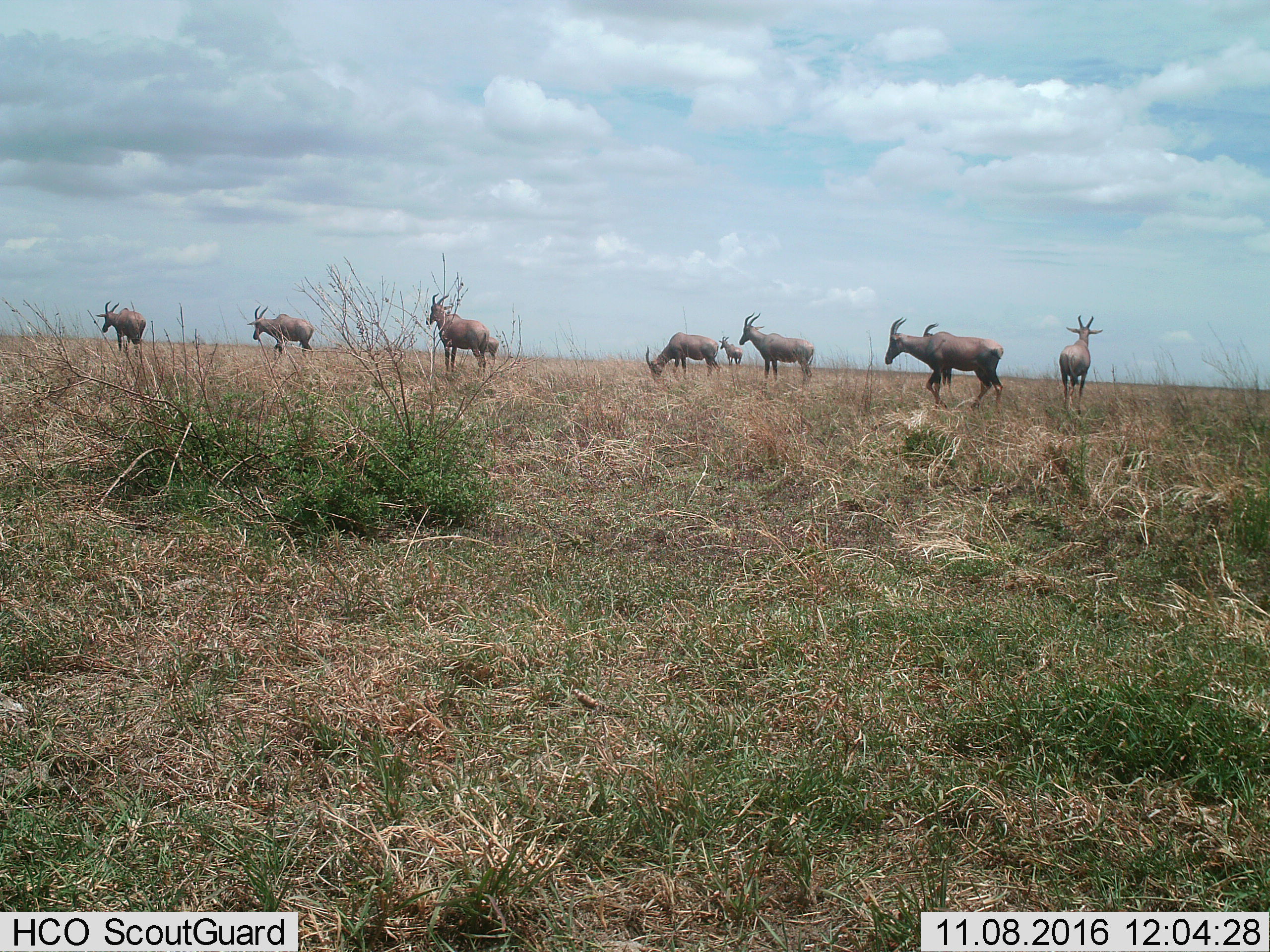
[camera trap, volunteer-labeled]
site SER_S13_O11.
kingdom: Animalia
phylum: Chordata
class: Mammalia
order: Artiodactyla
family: Bovidae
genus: Damaliscus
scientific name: Damaliscus lunatus jimela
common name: topi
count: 10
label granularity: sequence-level